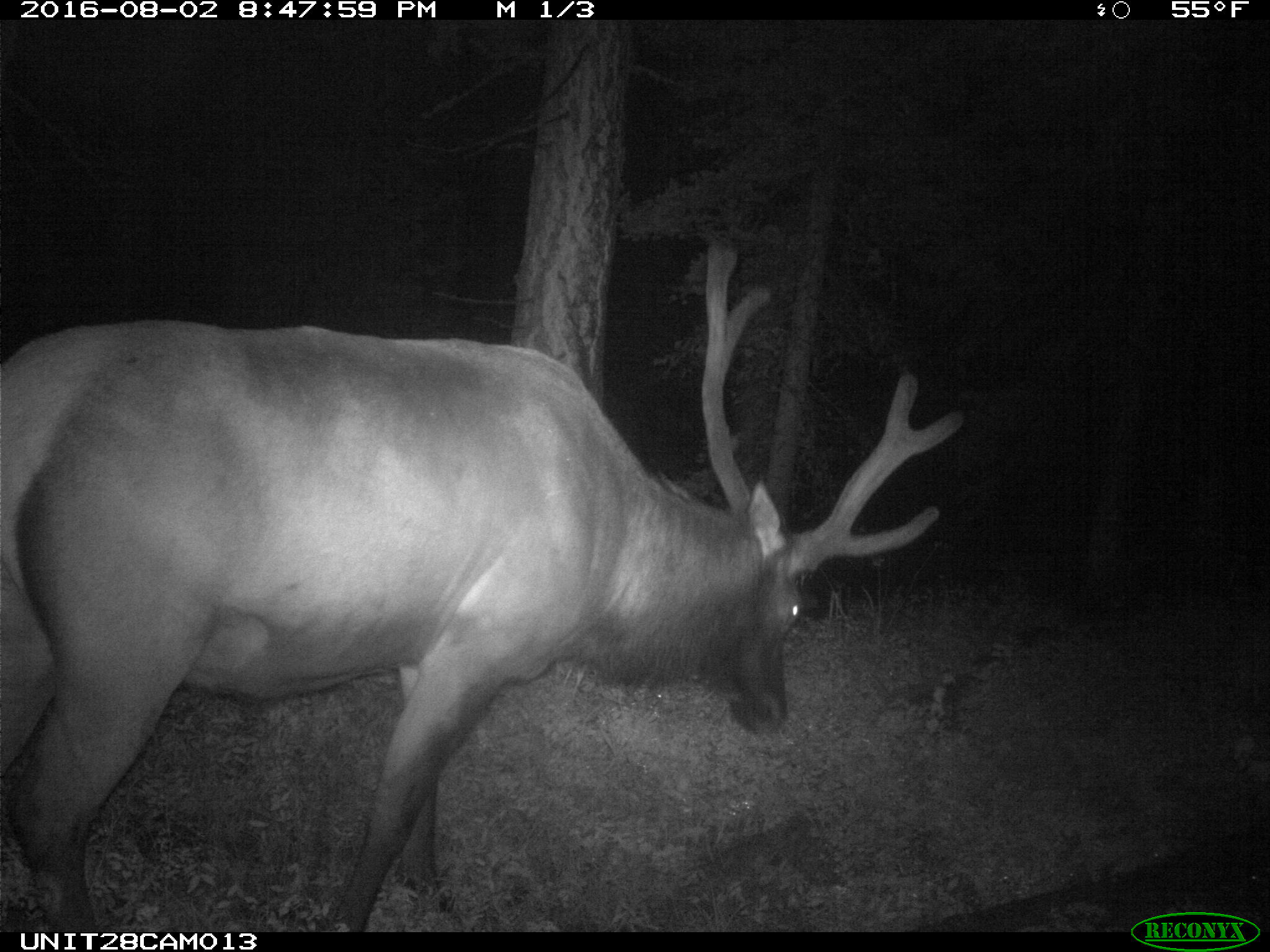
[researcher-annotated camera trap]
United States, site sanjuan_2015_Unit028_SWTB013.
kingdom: Animalia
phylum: Chordata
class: Mammalia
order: Artiodactyla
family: Cervidae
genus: Cervus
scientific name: Cervus elaphus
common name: red deer